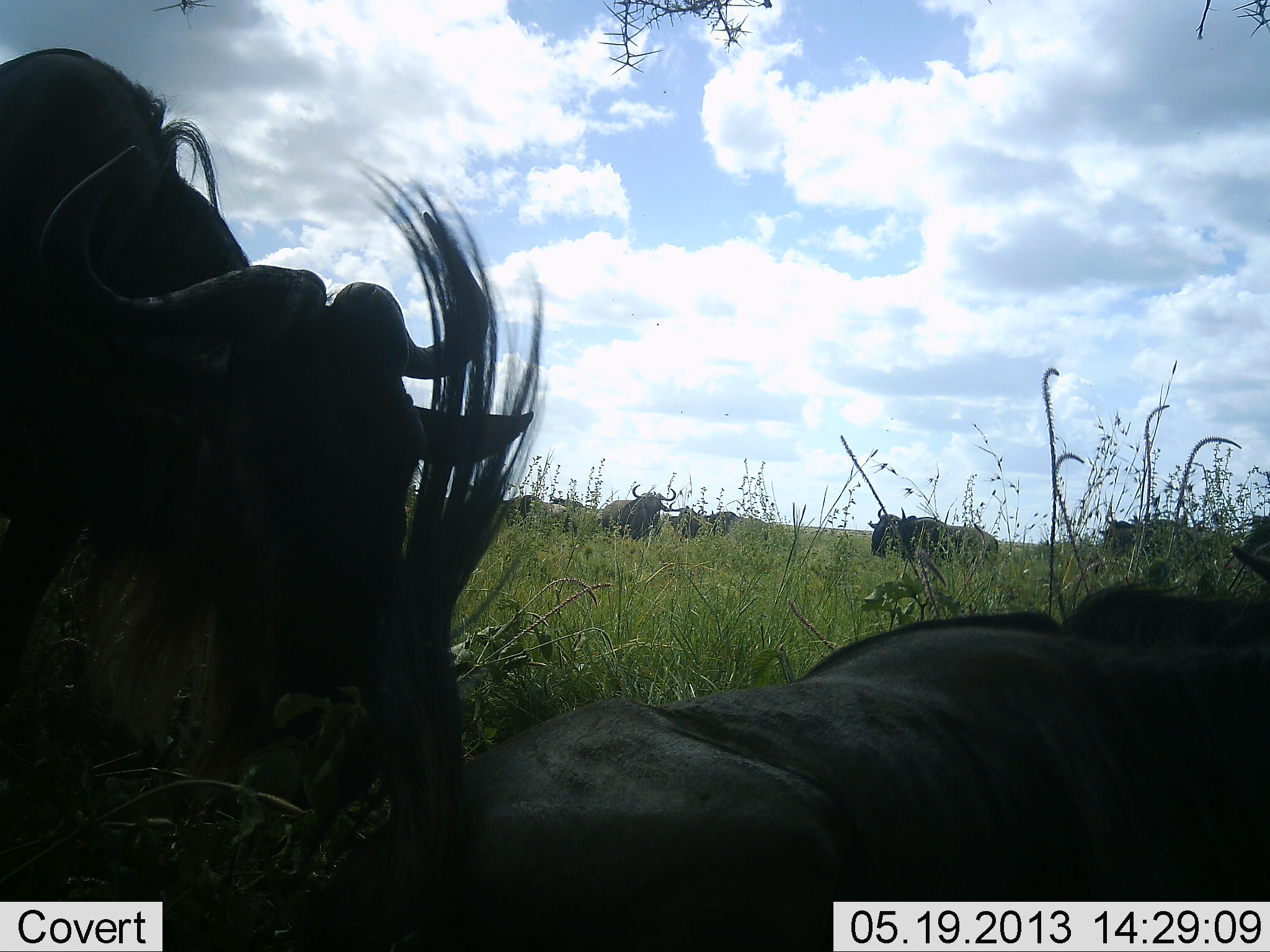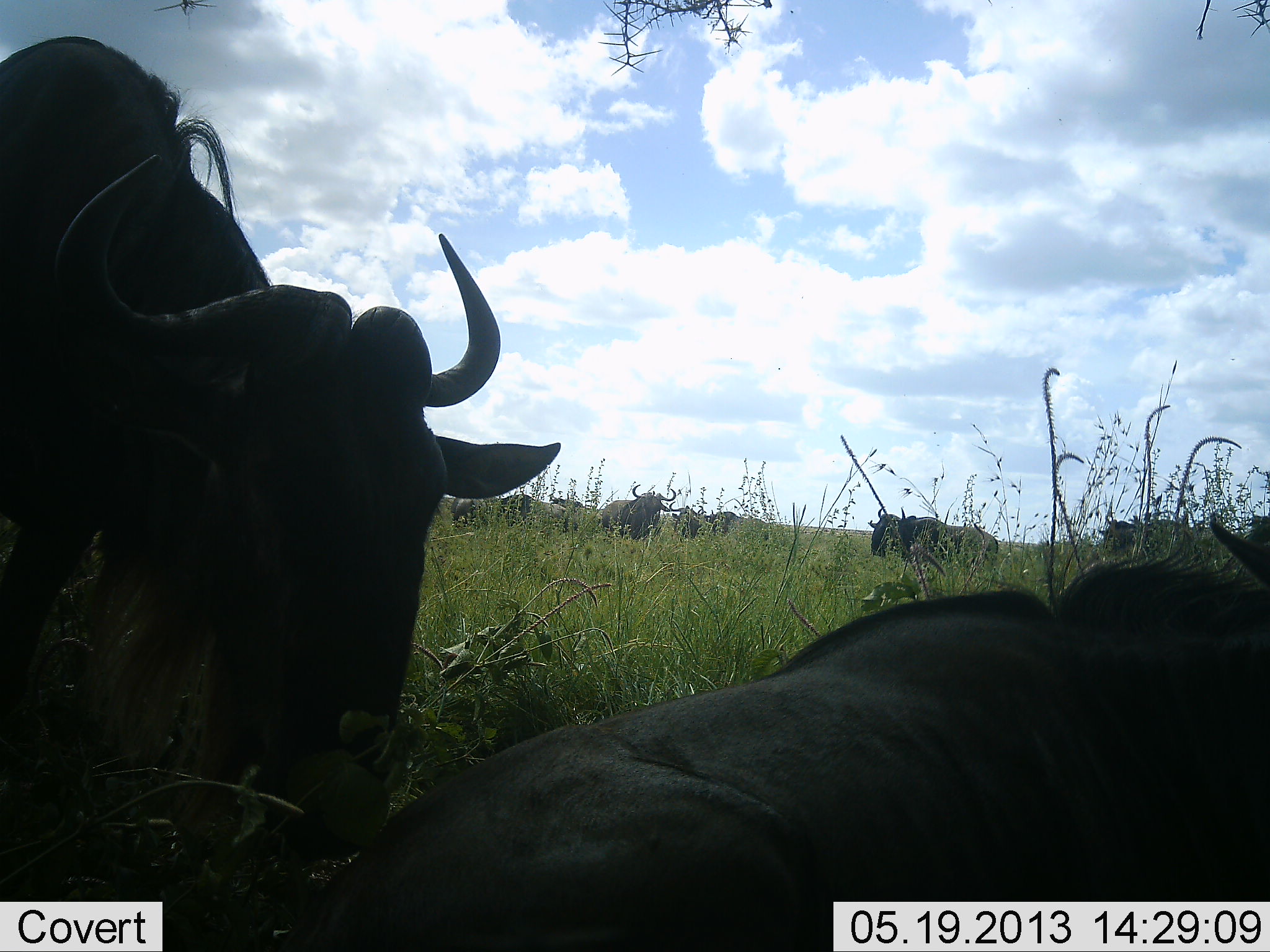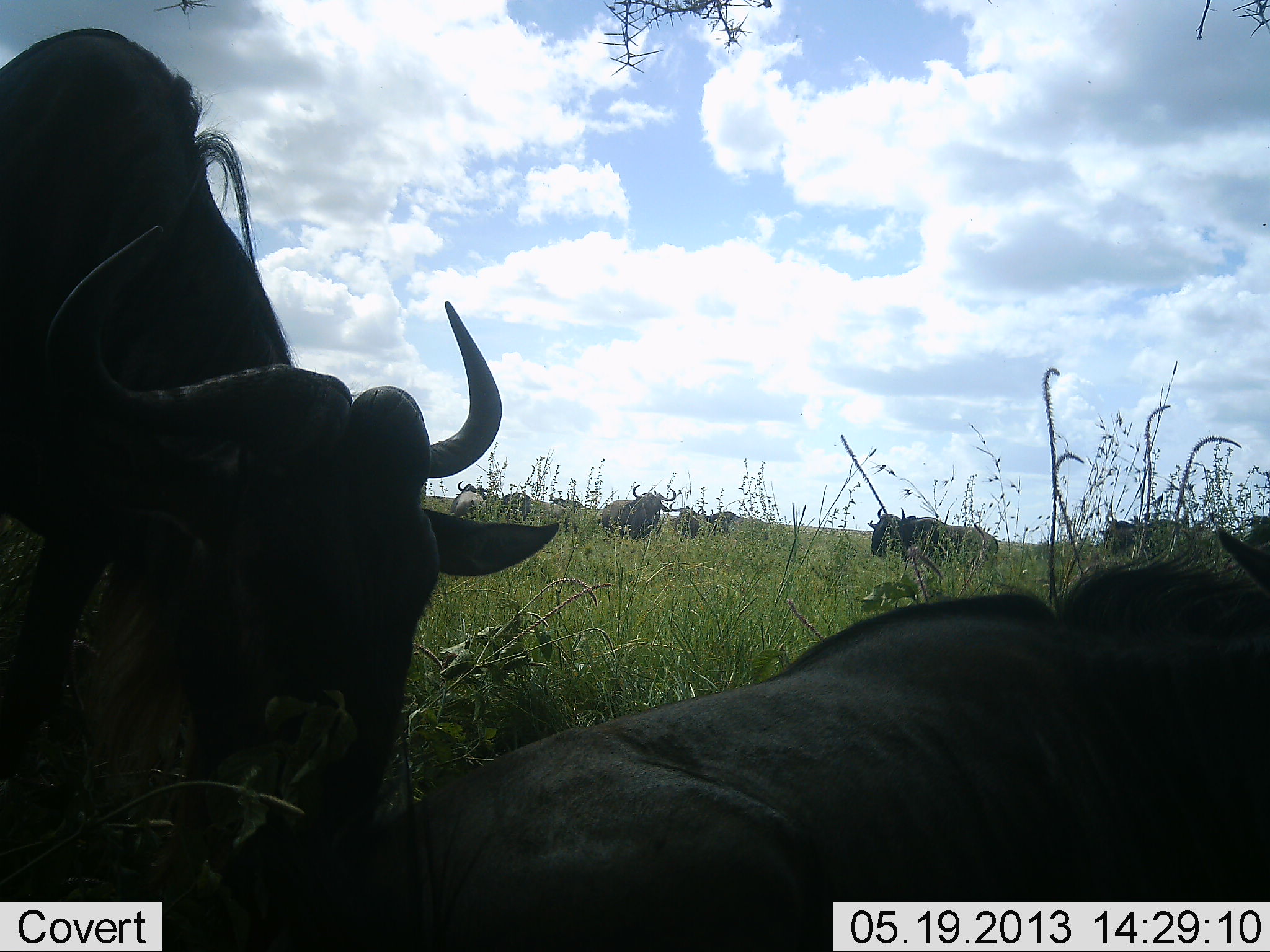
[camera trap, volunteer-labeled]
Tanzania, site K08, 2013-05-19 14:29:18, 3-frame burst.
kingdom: Animalia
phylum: Chordata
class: Mammalia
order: Artiodactyla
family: Bovidae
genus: Connochaetes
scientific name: Connochaetes taurinus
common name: blue wildebeest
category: wildebeest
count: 9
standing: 80%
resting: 90%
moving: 10%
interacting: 0%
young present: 0%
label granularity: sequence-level